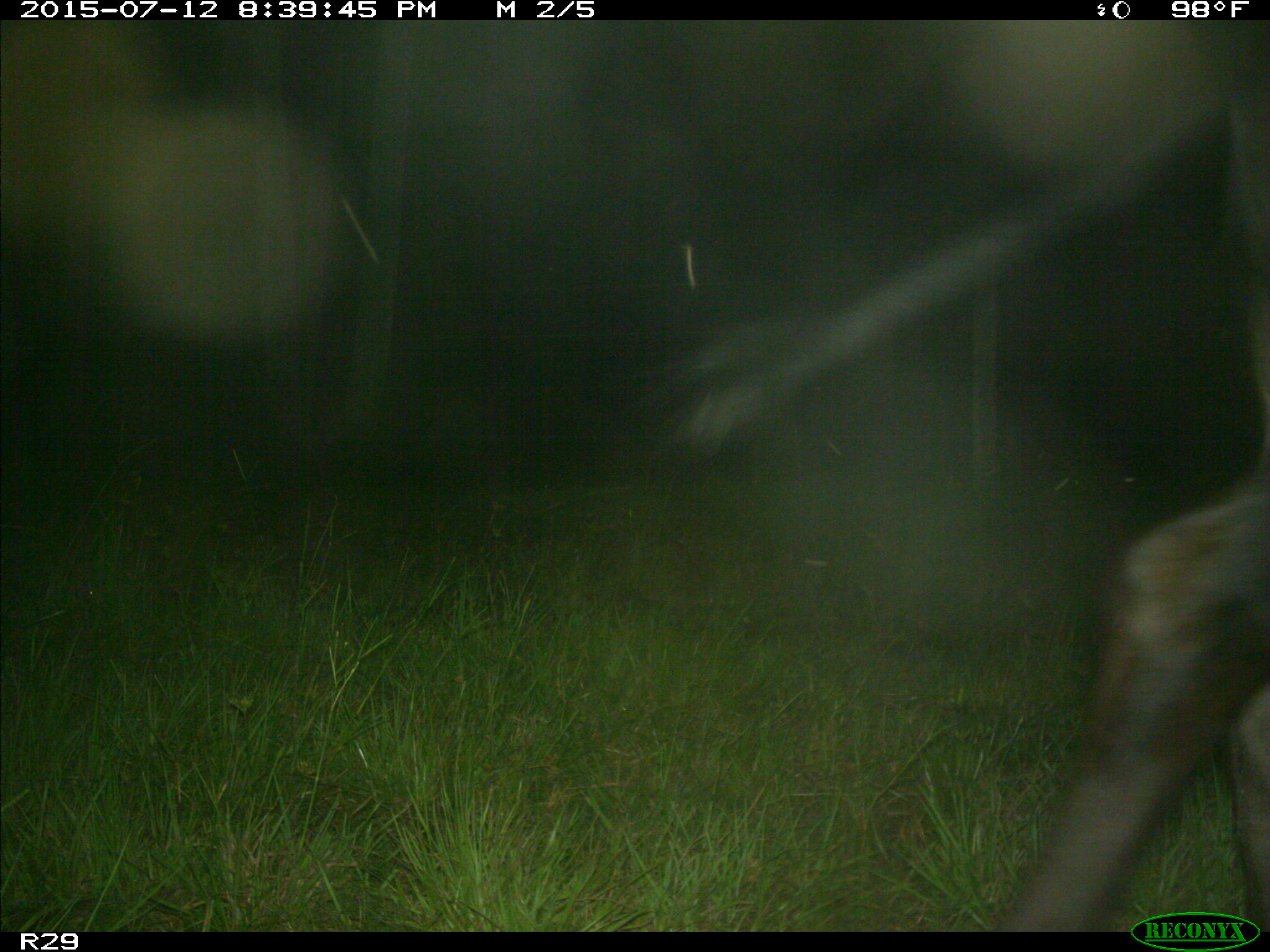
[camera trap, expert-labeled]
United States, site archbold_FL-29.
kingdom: Animalia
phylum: Chordata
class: Mammalia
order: Artiodactyla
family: Bovidae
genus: Bos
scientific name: Bos taurus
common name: domestic cow